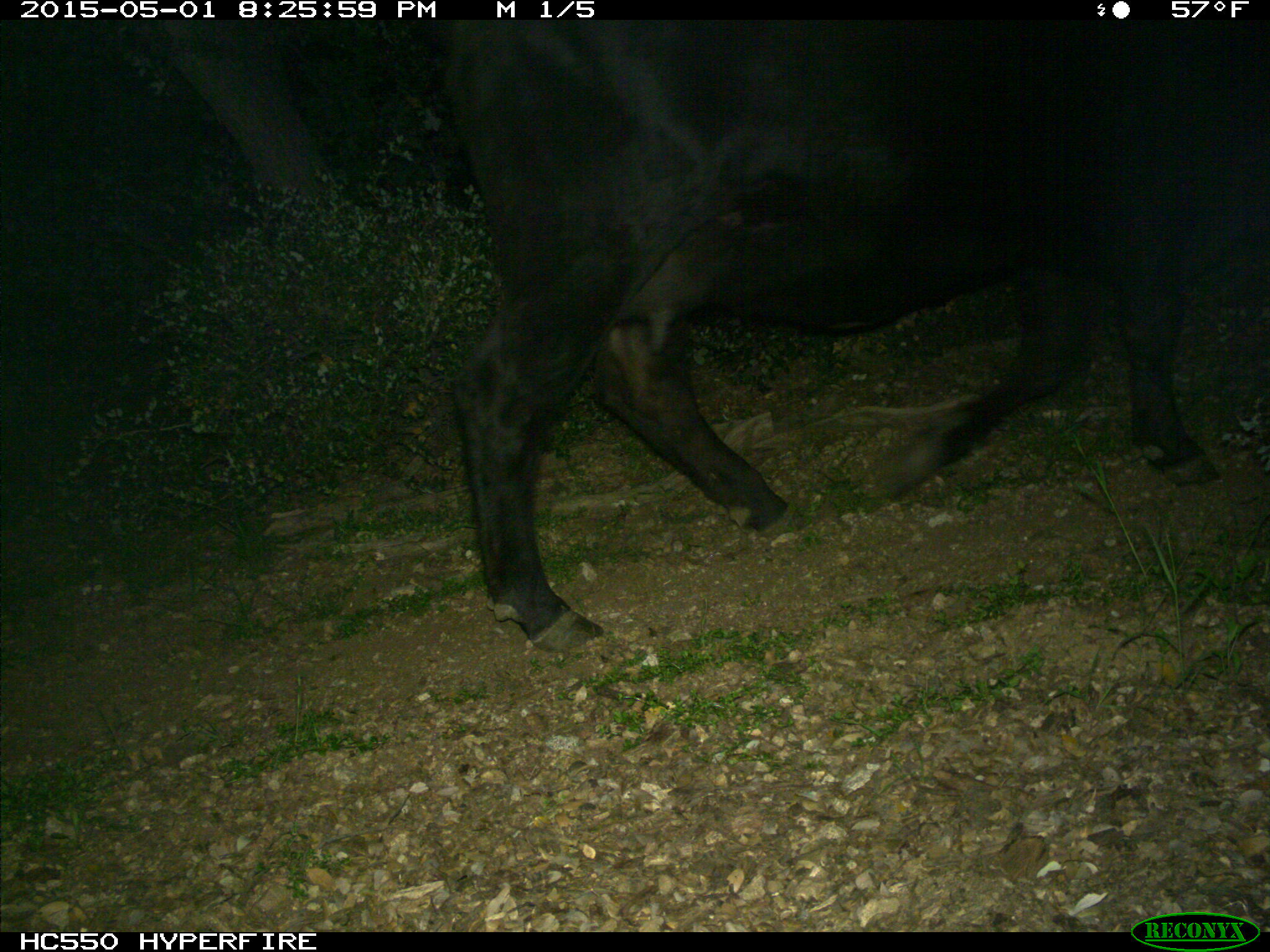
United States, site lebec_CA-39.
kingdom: Animalia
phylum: Chordata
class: Mammalia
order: Artiodactyla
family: Bovidae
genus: Bos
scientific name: Bos taurus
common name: domestic cow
Bos taurus (domestic cow).